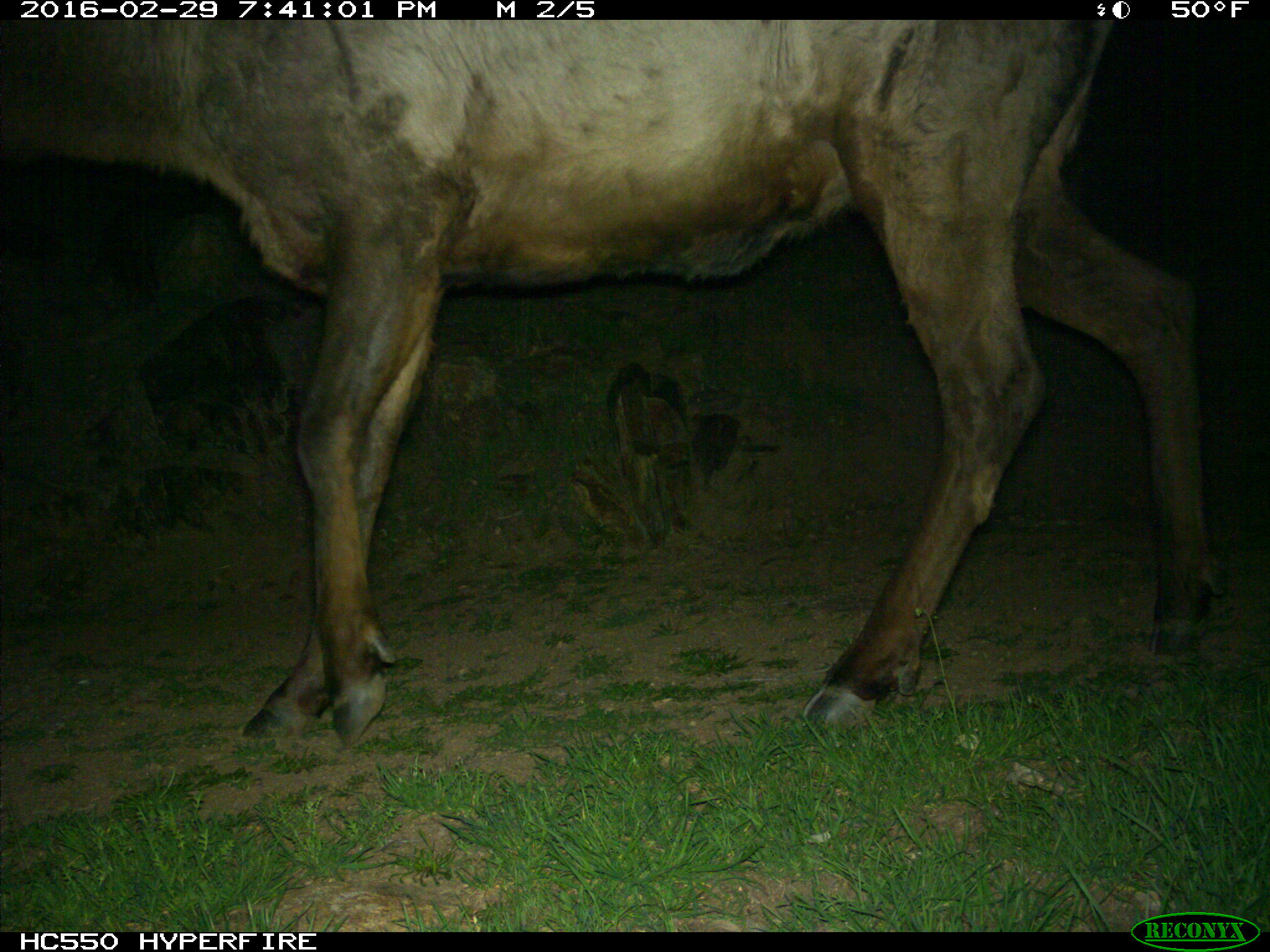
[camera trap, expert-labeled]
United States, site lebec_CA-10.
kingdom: Animalia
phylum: Chordata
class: Mammalia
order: Artiodactyla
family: Cervidae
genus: Cervus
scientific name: Cervus canadensis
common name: elk